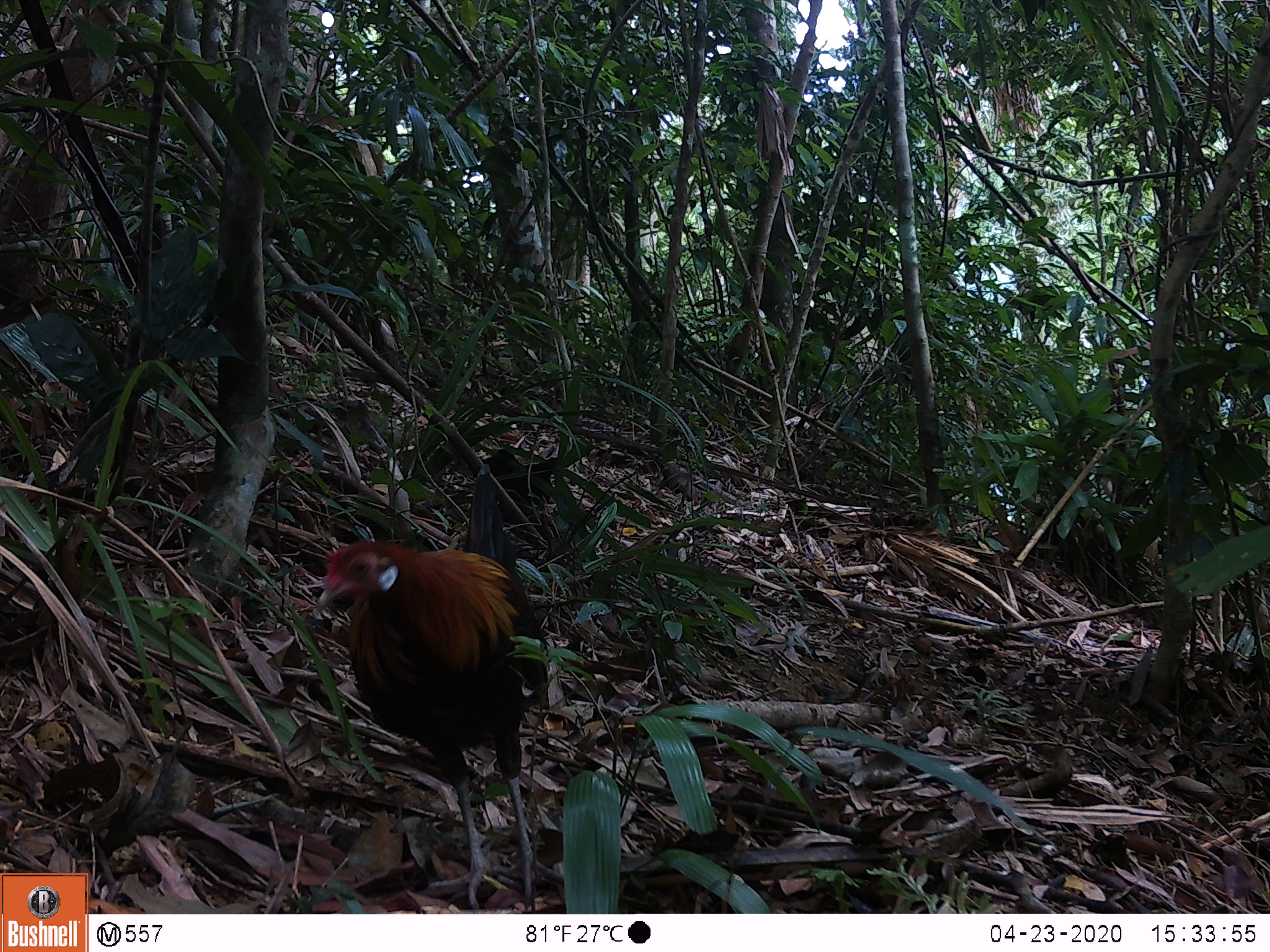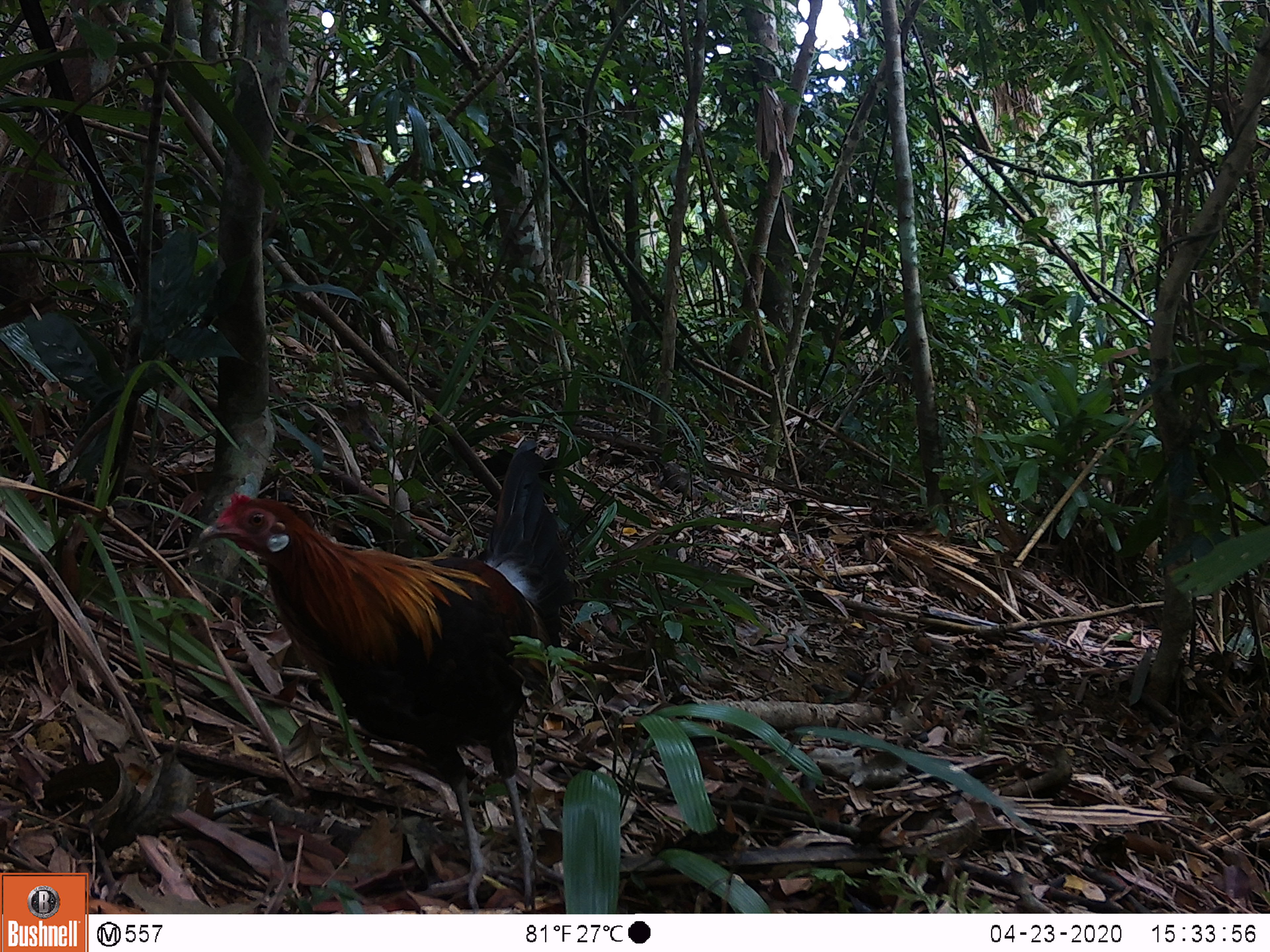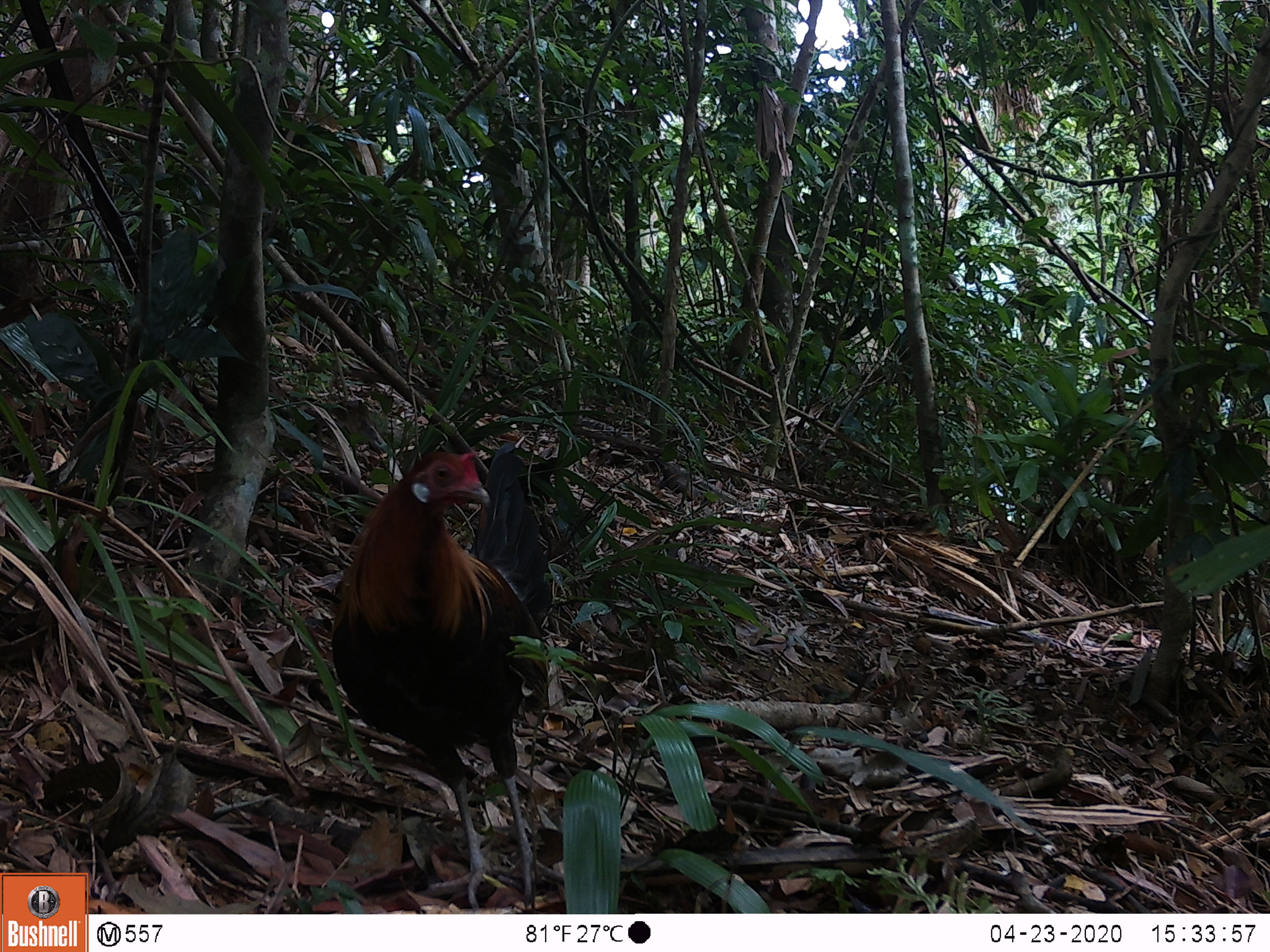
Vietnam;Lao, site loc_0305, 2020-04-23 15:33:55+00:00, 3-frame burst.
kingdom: Animalia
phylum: Chordata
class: Aves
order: Galliformes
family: Phasianidae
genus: Gallus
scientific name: Gallus gallus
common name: red junglefowl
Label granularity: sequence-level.